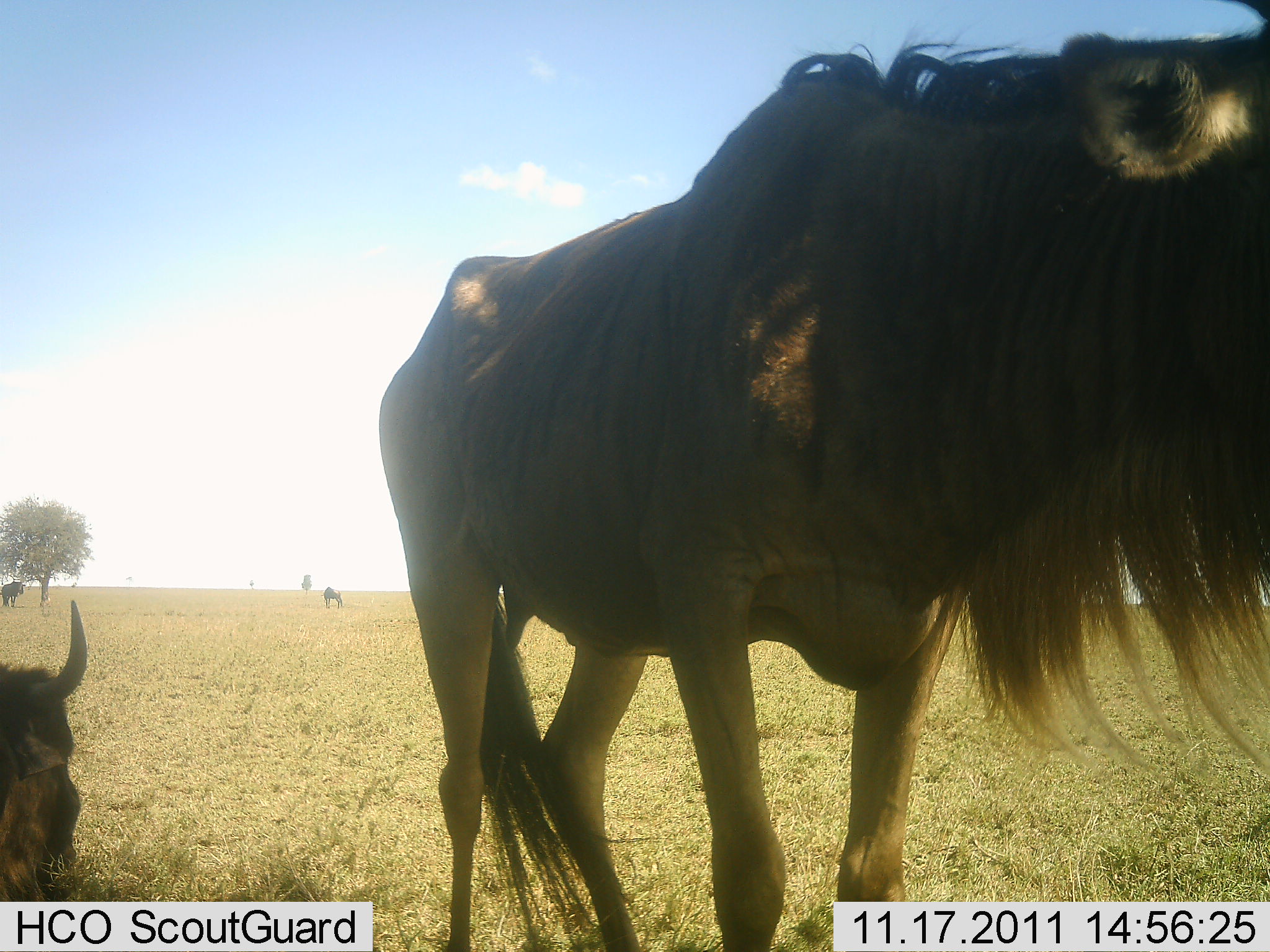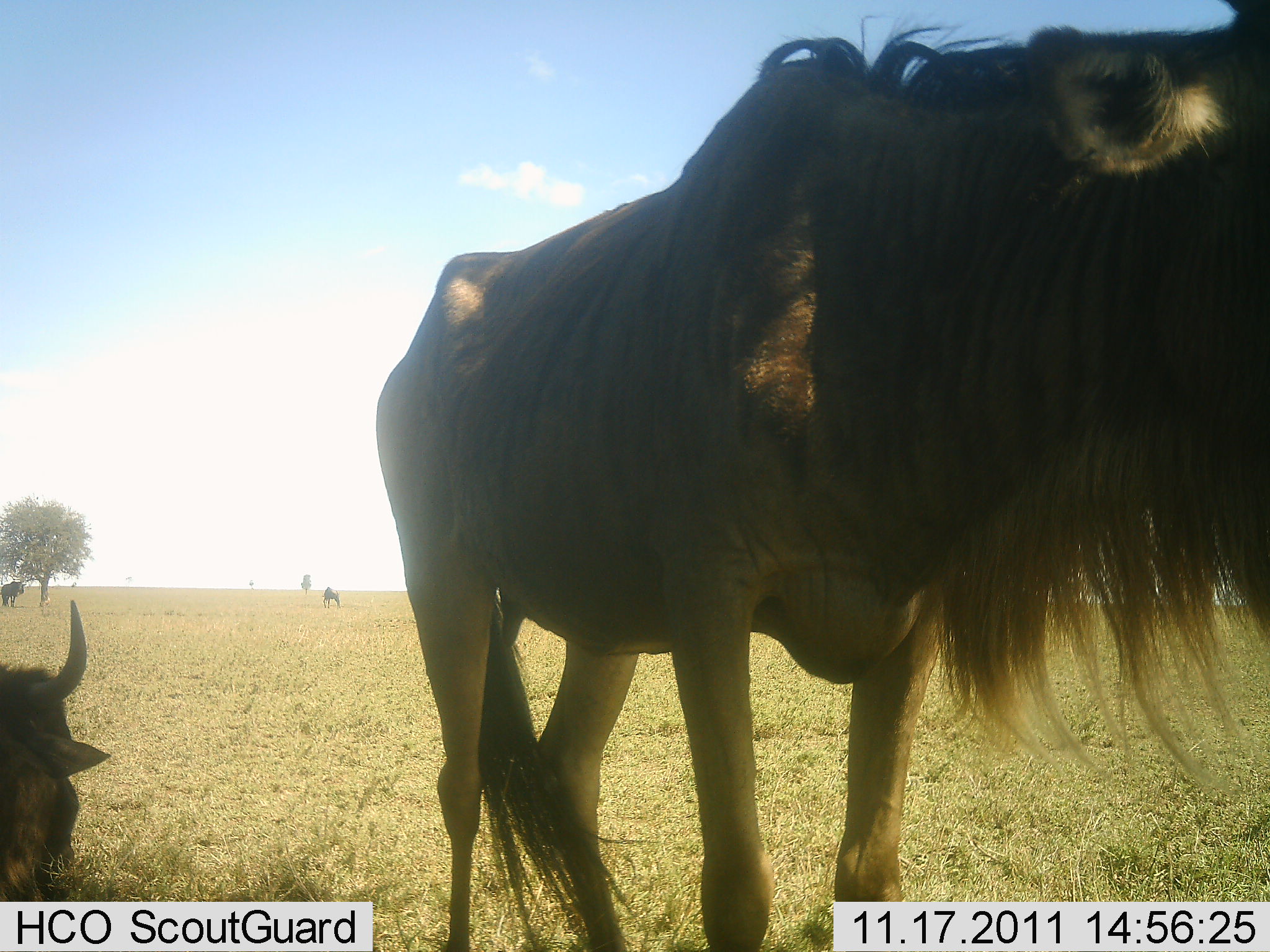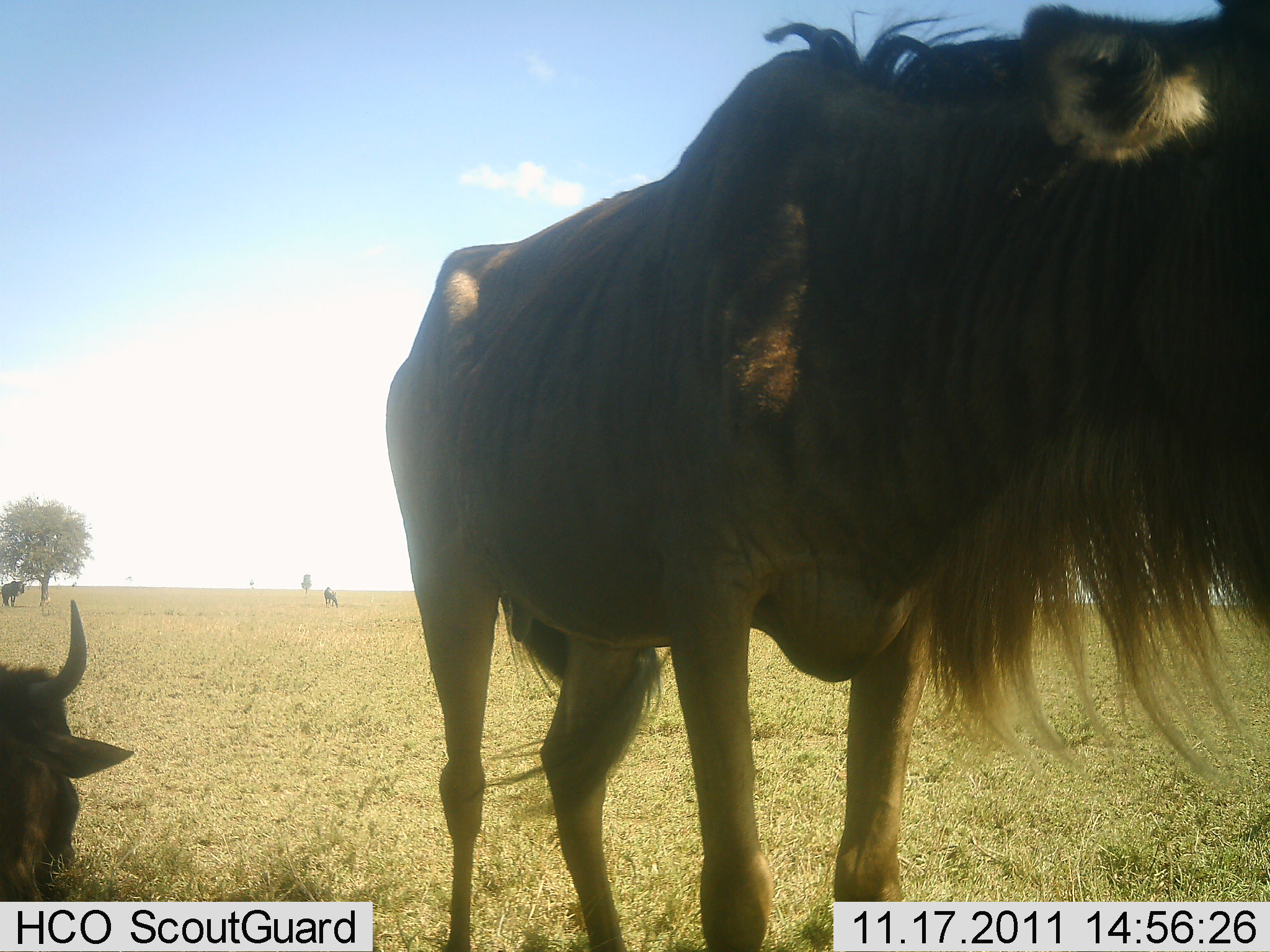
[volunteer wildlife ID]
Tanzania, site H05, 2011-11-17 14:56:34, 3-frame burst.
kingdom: Animalia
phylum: Chordata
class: Mammalia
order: Artiodactyla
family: Bovidae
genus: Connochaetes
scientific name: Connochaetes taurinus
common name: blue wildebeest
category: wildebeest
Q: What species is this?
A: Wildebeest (blue wildebeest) (Connochaetes taurinus).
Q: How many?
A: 4.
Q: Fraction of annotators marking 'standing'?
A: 92%.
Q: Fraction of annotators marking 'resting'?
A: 77%.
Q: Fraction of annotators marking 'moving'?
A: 8%.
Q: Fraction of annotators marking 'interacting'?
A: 0%.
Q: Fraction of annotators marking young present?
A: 0%.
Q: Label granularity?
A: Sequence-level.